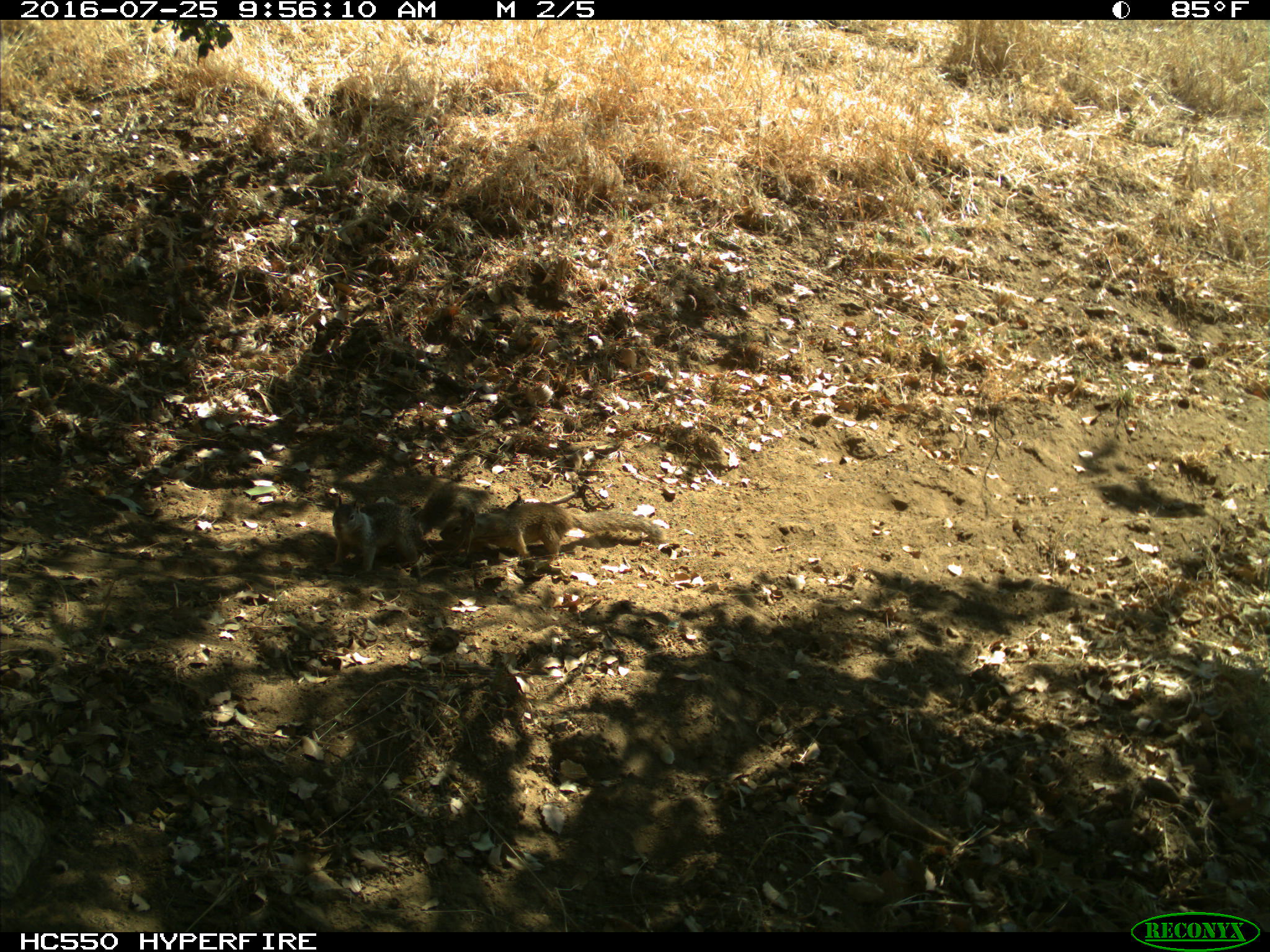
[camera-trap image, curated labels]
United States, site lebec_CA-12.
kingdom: Animalia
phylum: Chordata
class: Mammalia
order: Rodentia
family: Sciuridae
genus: Otospermophilus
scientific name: Otospermophilus beecheyi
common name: california ground squirrel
Otospermophilus beecheyi (california ground squirrel).